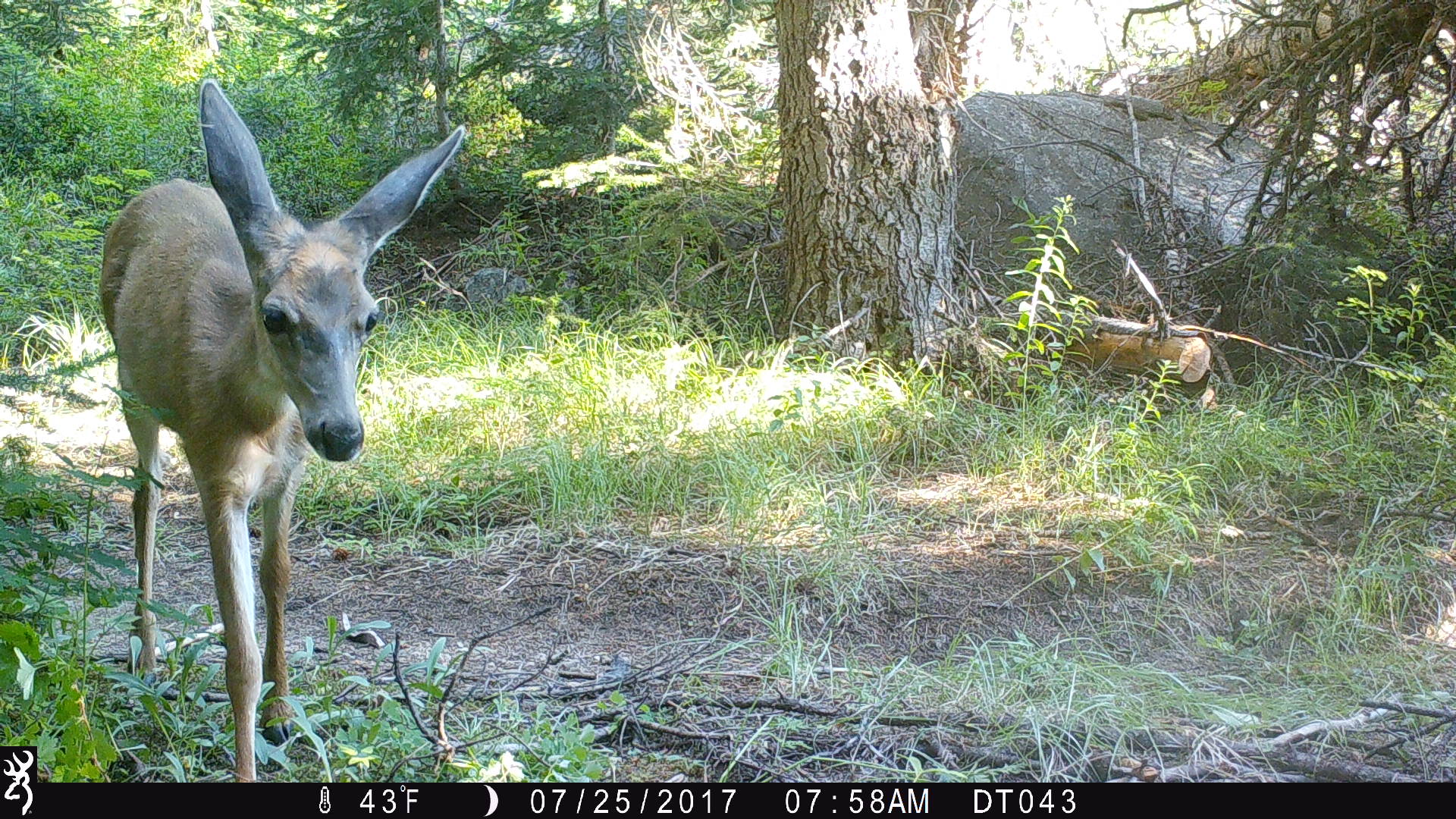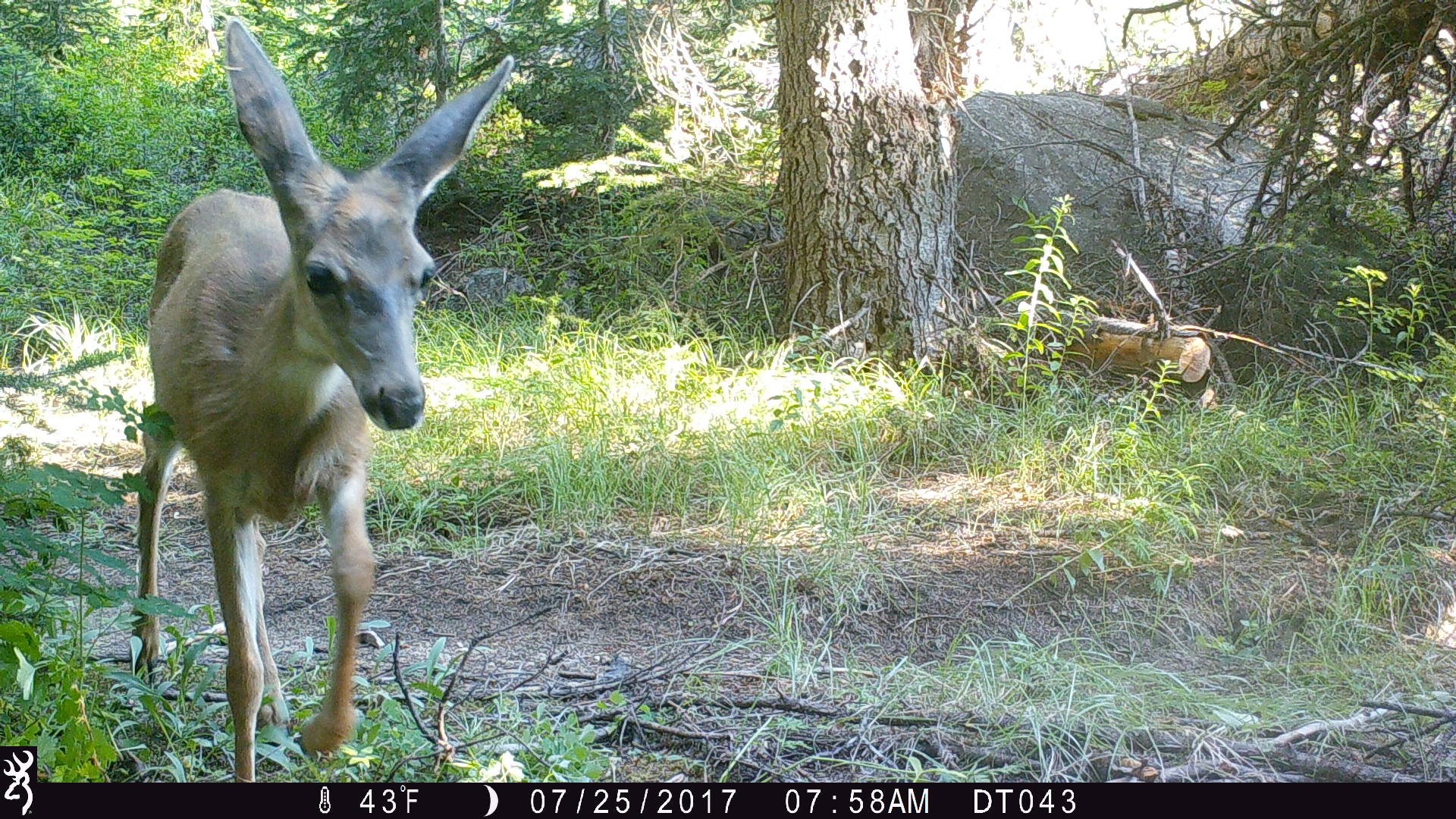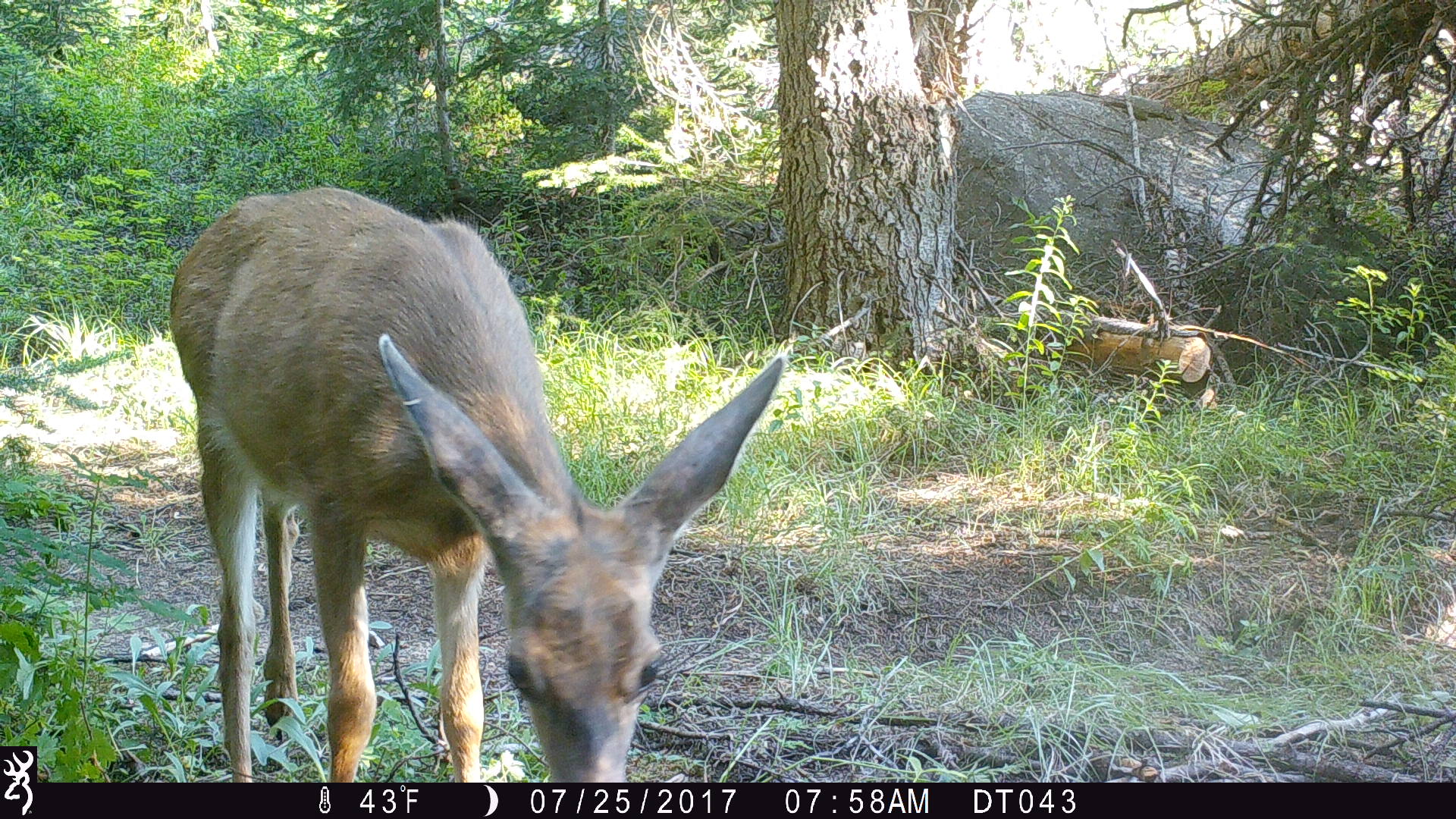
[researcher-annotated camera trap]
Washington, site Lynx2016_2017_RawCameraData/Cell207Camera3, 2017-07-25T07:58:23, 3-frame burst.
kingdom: Animalia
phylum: Chordata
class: Mammalia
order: Artiodactyla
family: Cervidae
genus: Odocoileus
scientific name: Odocoileus hemionus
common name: mule deer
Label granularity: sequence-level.